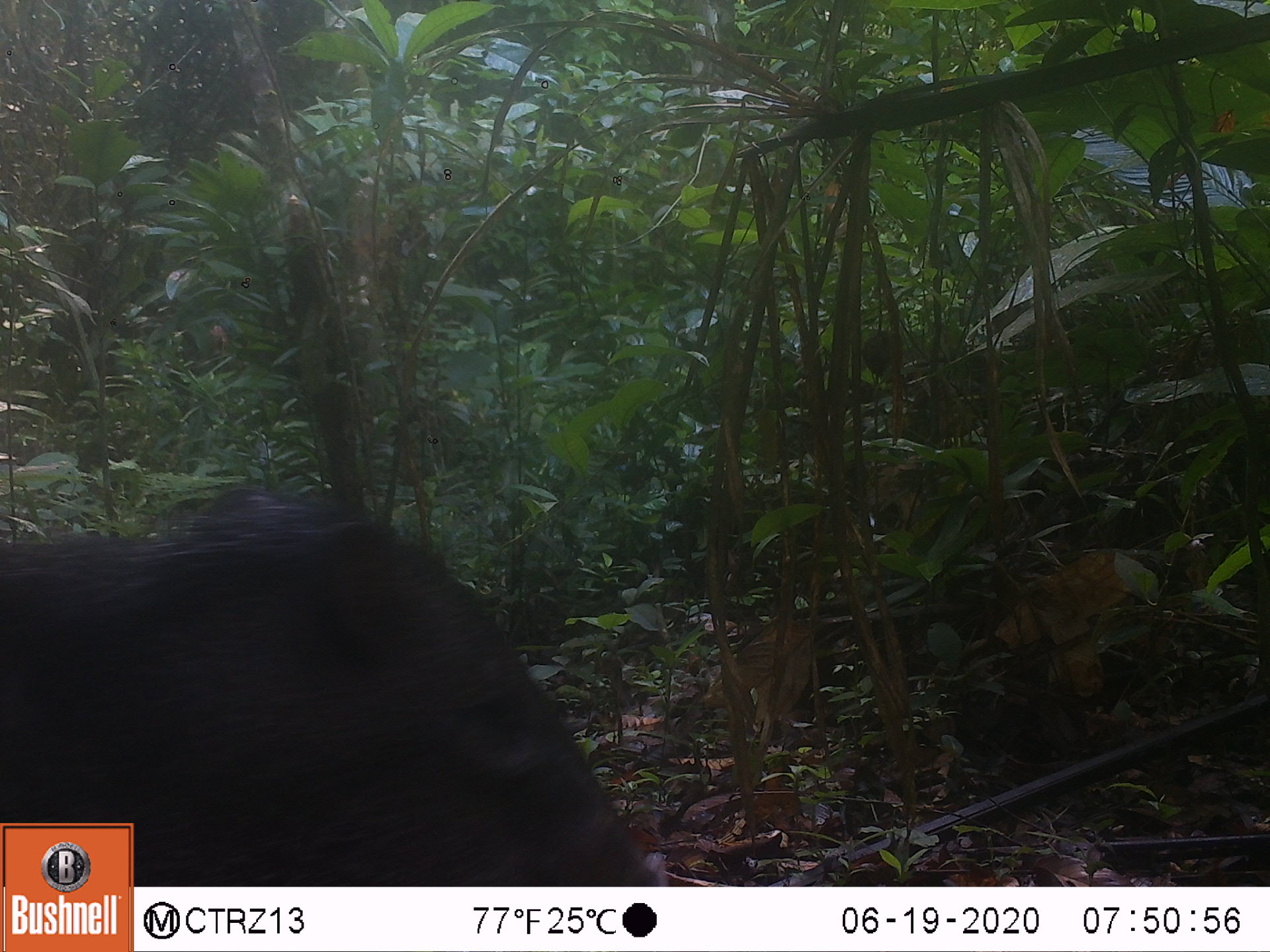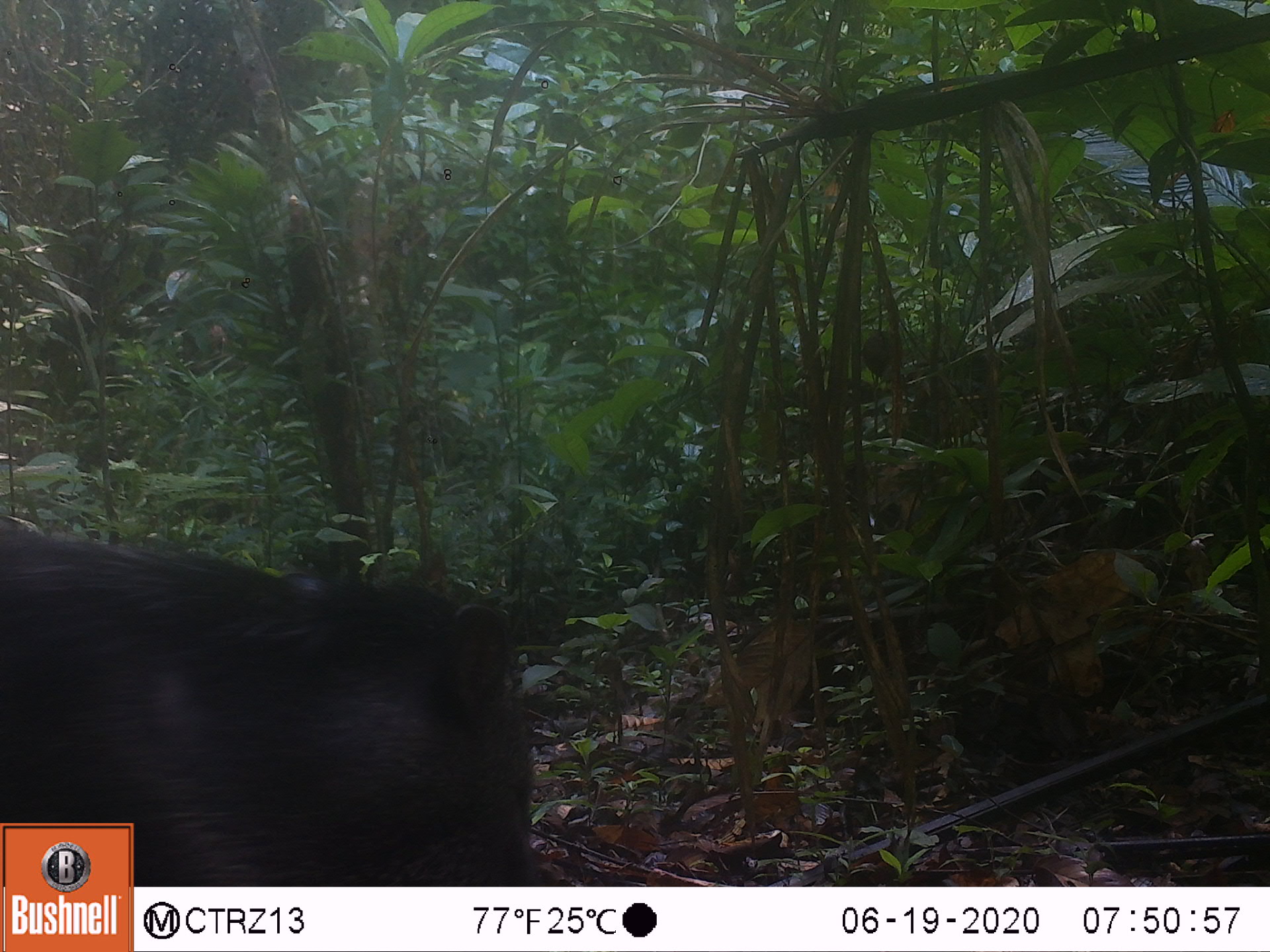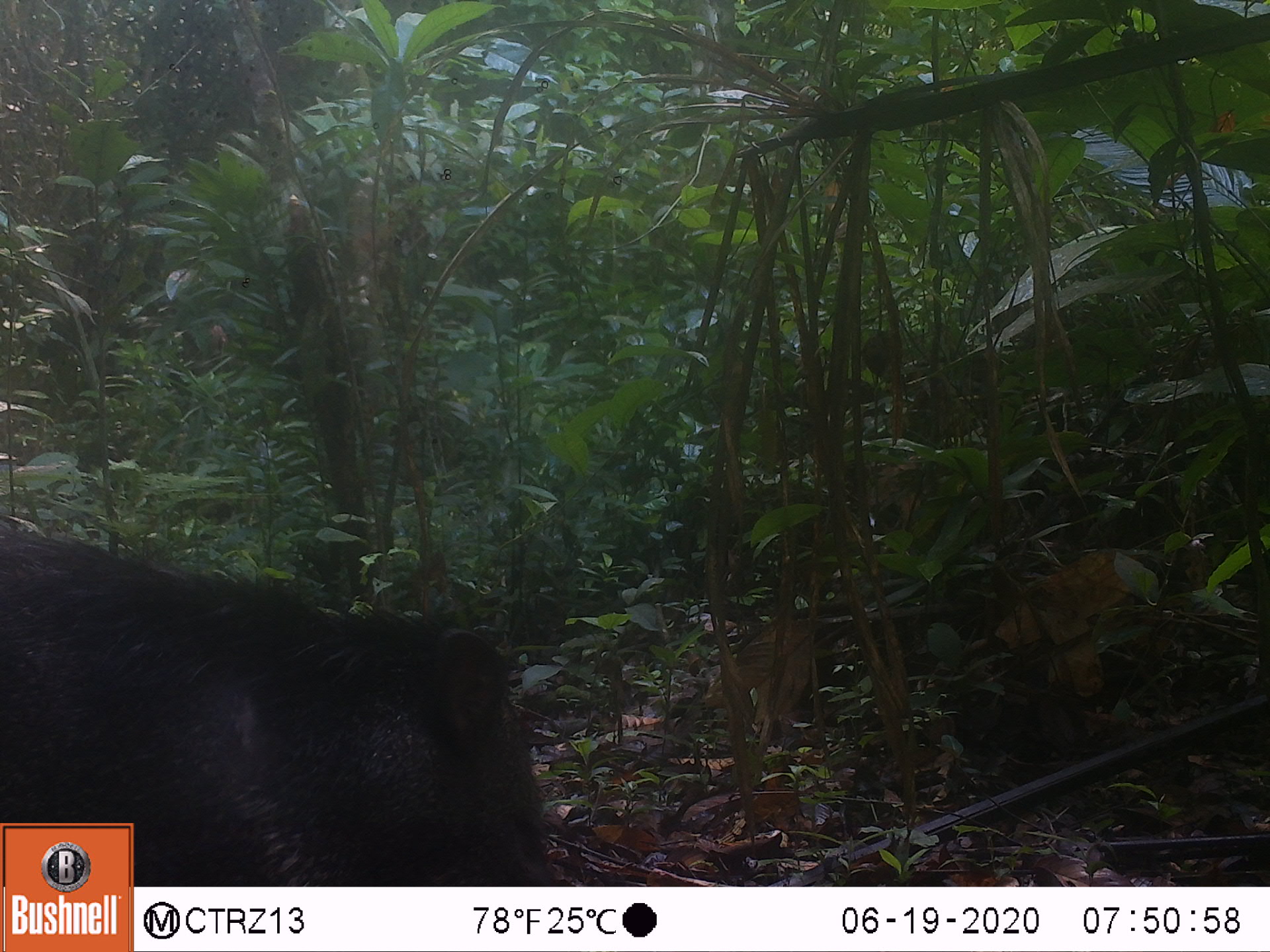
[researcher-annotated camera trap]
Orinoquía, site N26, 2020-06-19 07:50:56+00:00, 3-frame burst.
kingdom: Animalia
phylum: Chordata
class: Mammalia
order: Artiodactyla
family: Tayassuidae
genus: Pecari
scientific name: Pecari tajacu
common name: collared peccary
Collared peccary (Pecari tajacu).